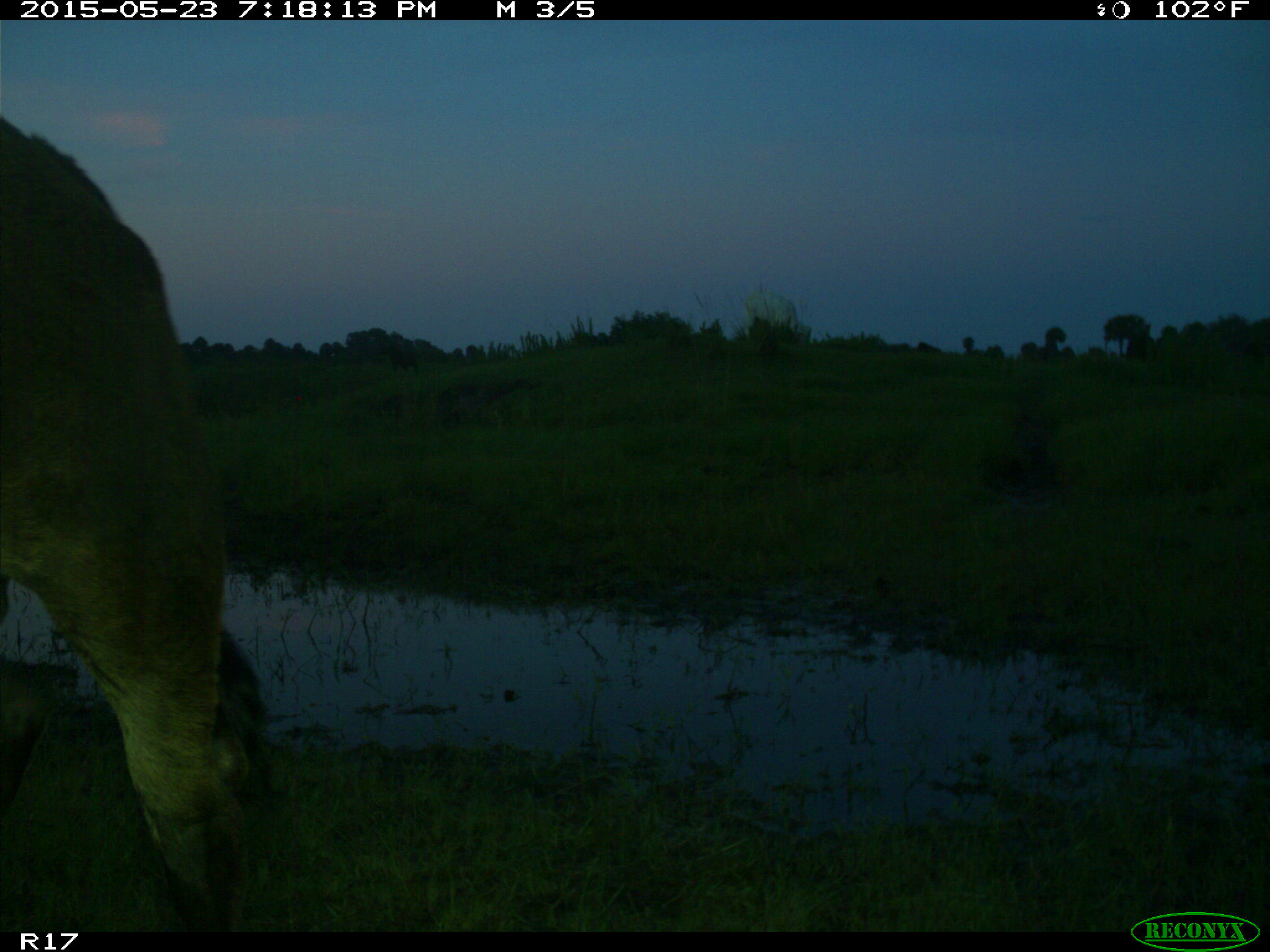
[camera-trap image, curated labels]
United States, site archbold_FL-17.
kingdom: Animalia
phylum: Chordata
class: Mammalia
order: Artiodactyla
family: Bovidae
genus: Bos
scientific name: Bos taurus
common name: domestic cow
Bos taurus (domestic cow).